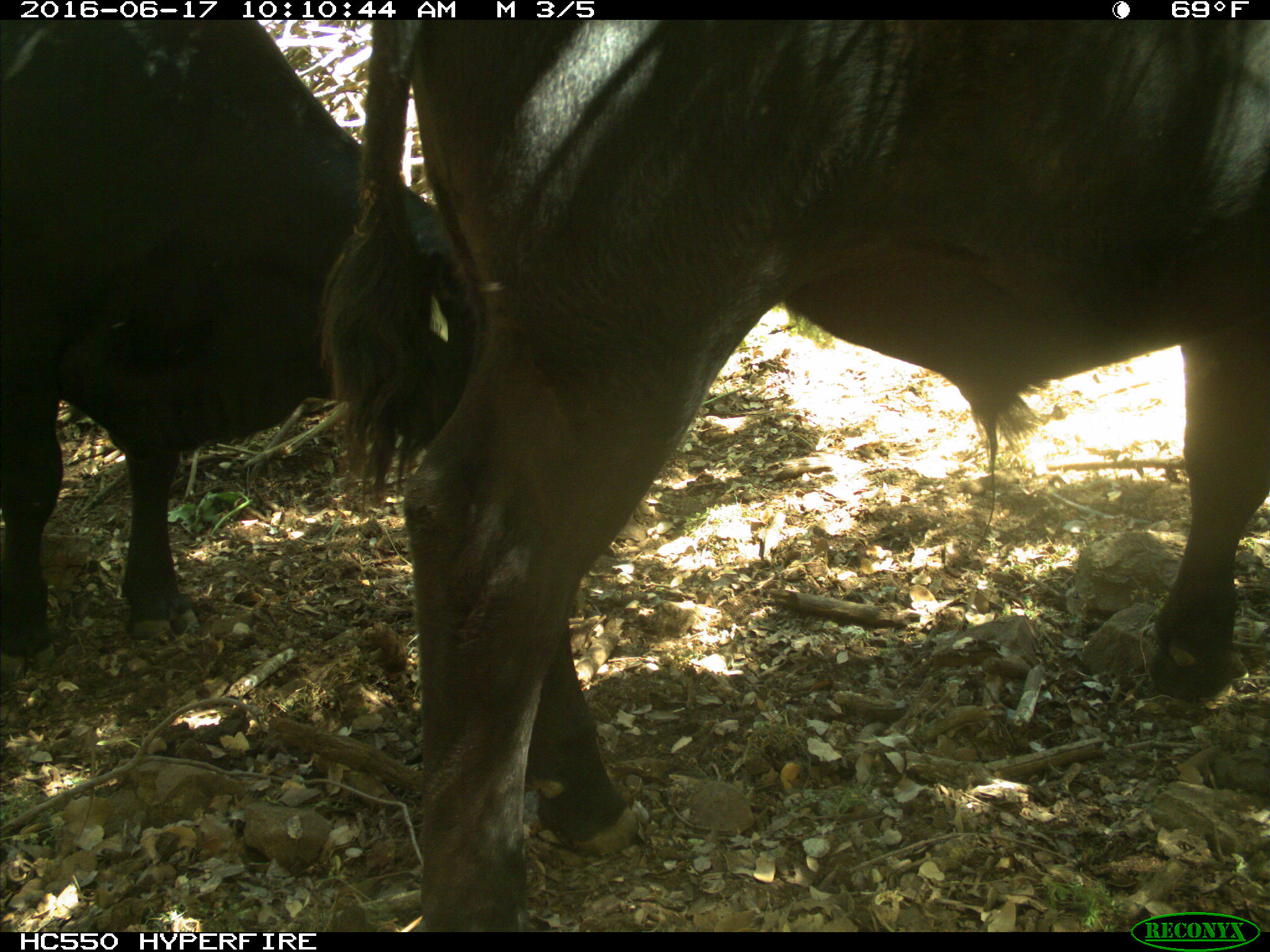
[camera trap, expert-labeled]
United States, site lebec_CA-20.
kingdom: Animalia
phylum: Chordata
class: Mammalia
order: Artiodactyla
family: Bovidae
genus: Bos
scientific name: Bos taurus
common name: domestic cow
Bos taurus (domestic cow).